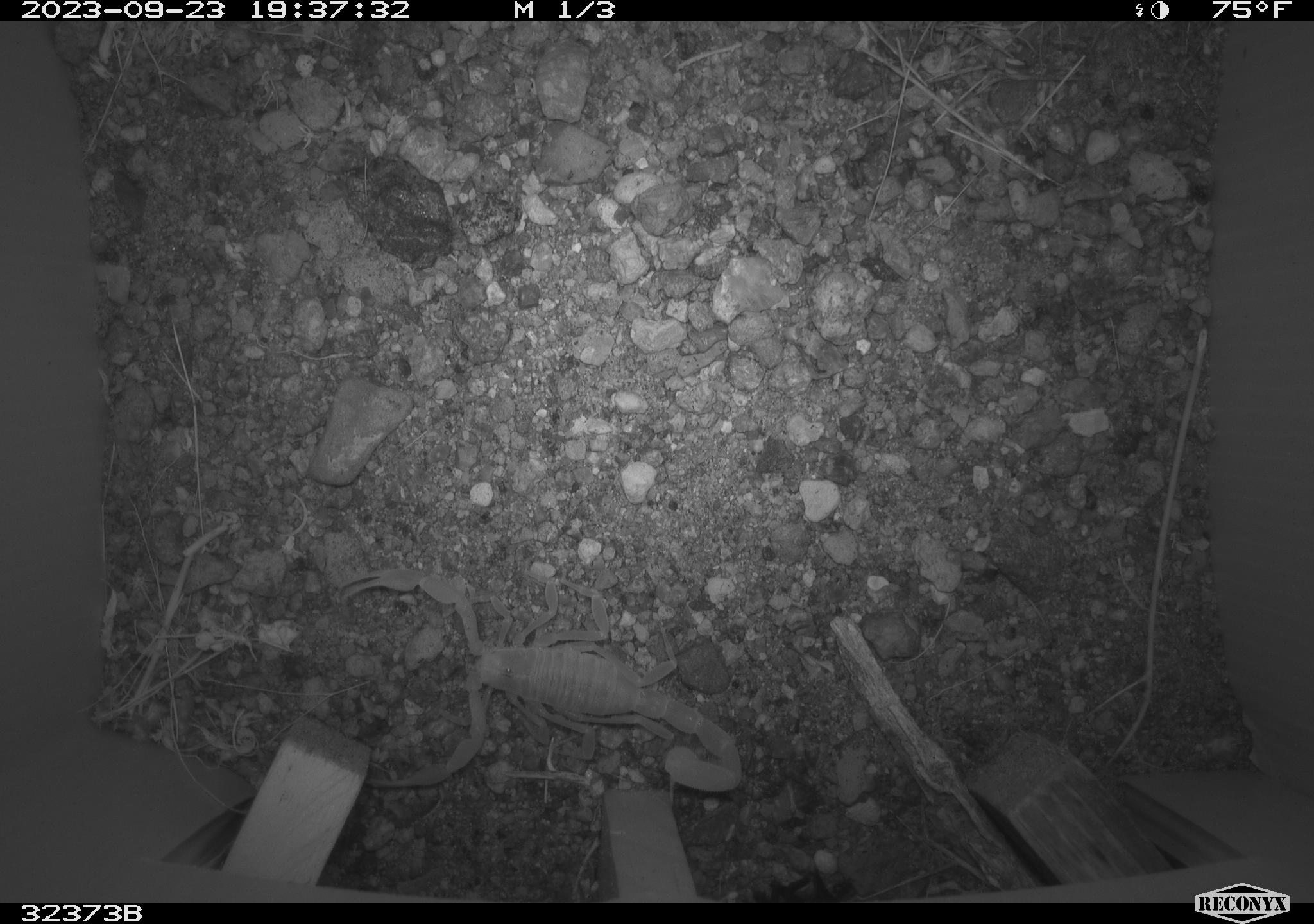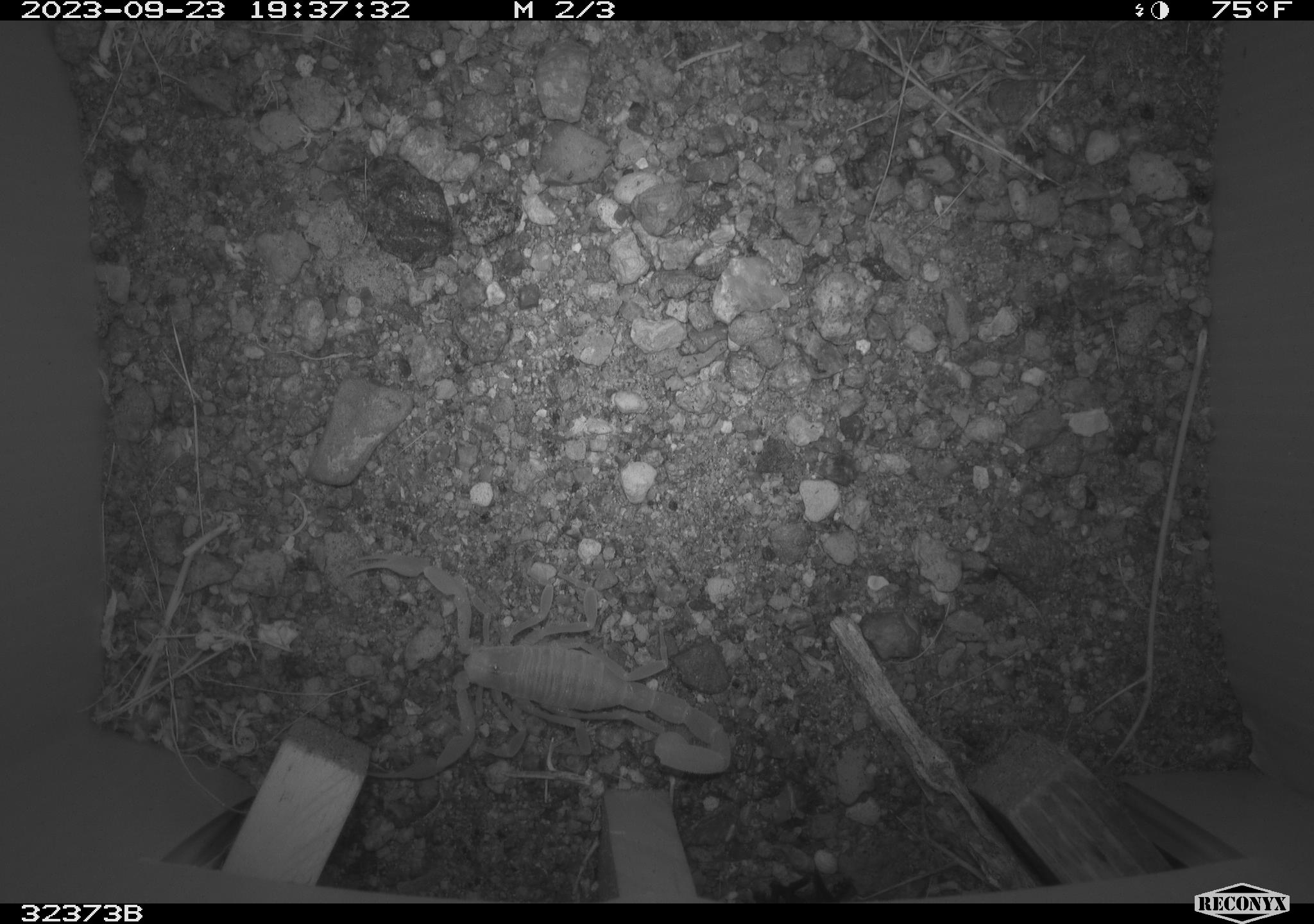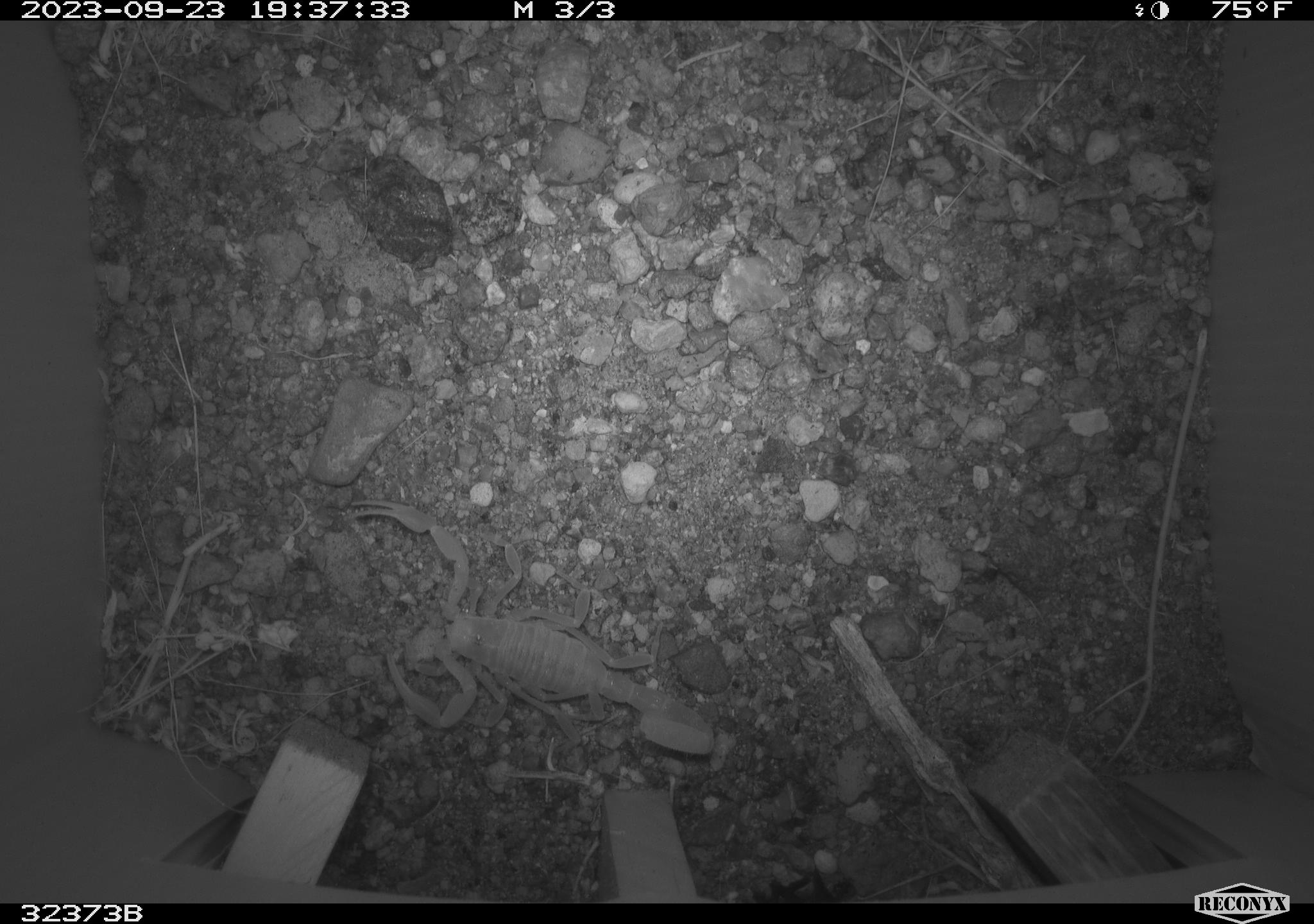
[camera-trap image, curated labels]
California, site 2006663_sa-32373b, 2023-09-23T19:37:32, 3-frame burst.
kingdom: Animalia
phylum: Arthropoda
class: Arachnida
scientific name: Arachnida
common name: arachnids